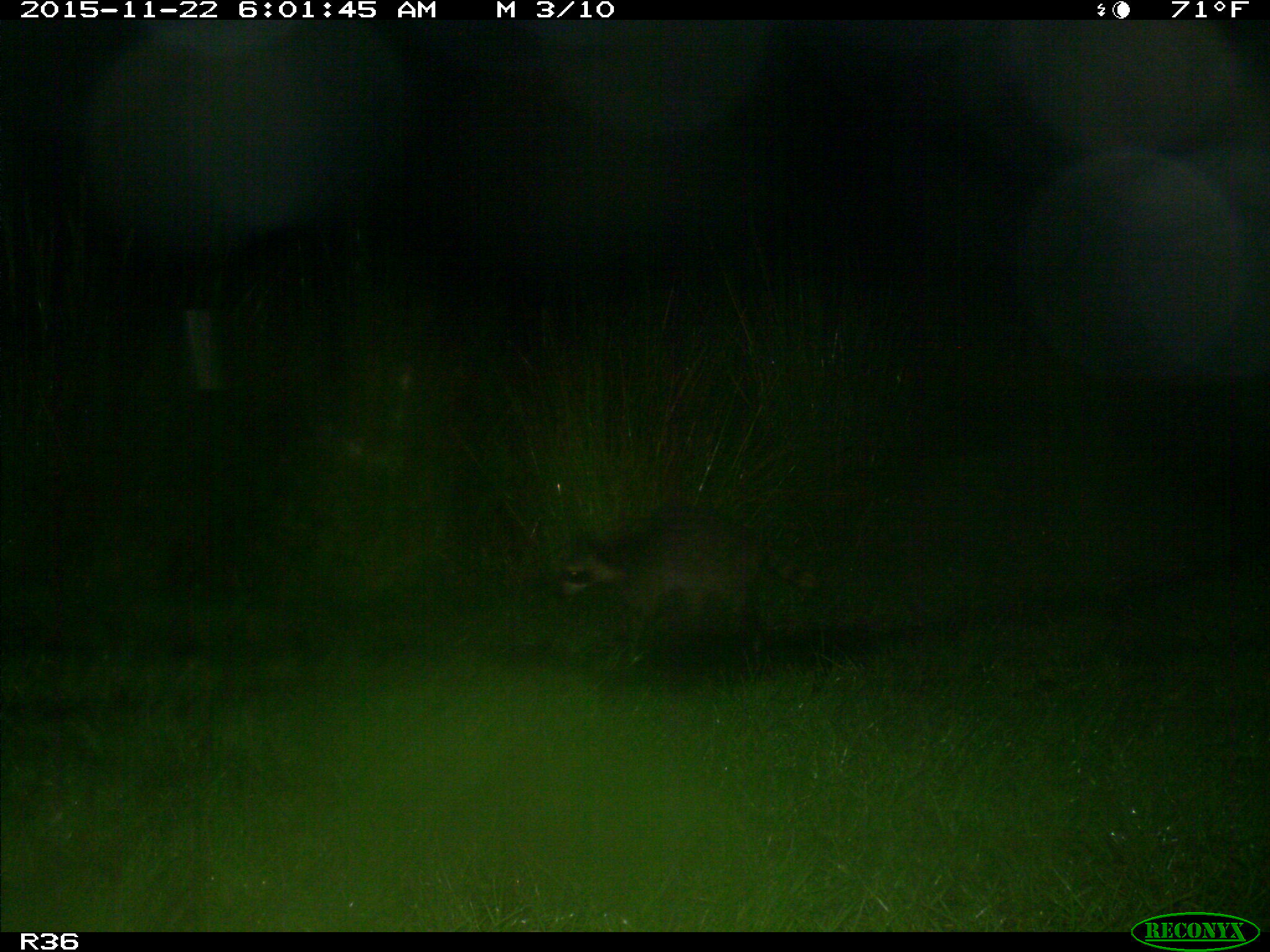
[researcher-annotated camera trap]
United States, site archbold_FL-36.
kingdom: Animalia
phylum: Chordata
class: Mammalia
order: Carnivora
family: Procyonidae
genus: Procyon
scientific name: Procyon lotor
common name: common raccoon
Procyon lotor (common raccoon).